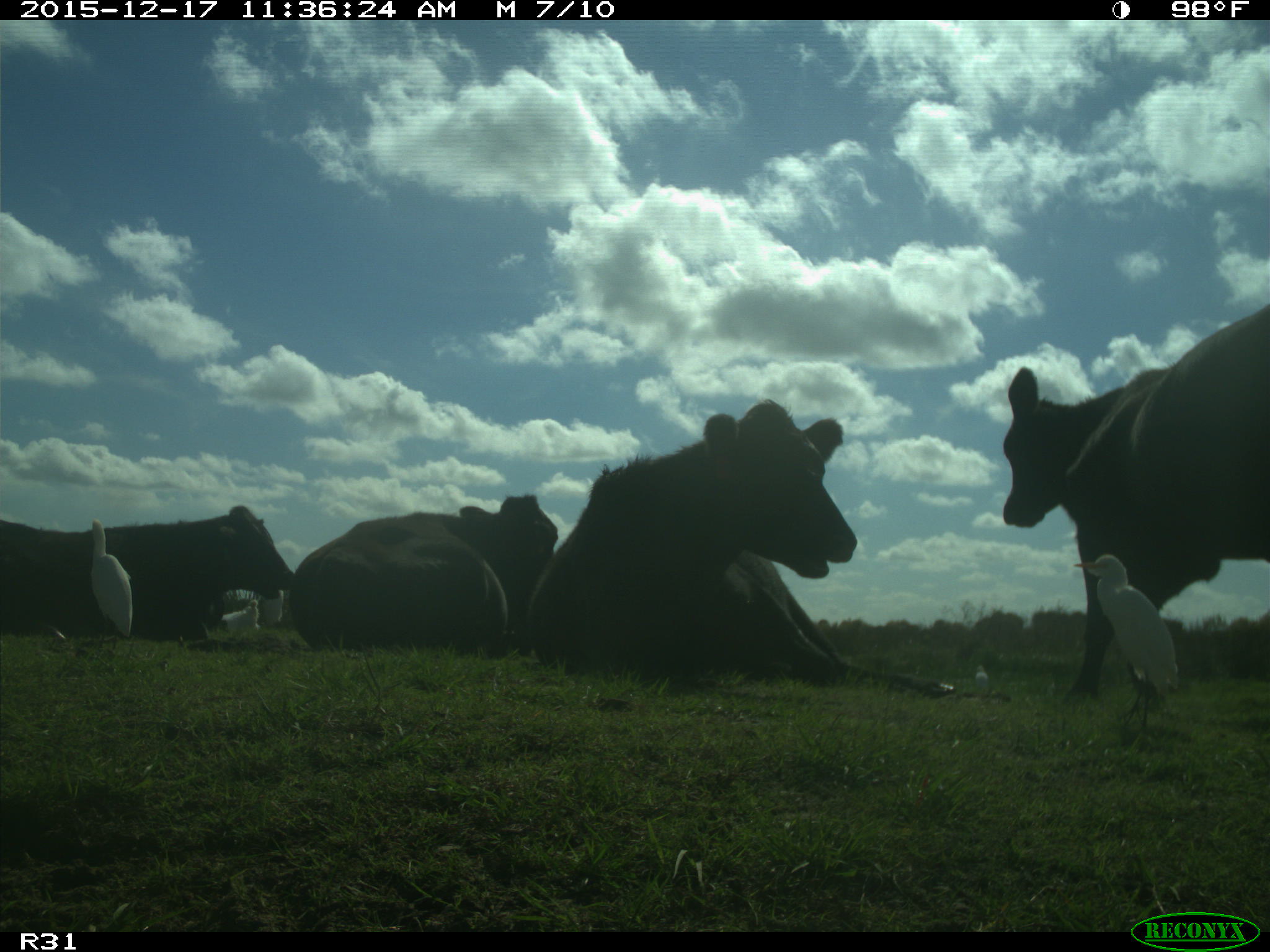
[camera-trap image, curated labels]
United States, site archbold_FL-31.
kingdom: Animalia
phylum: Chordata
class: Mammalia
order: Artiodactyla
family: Bovidae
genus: Bos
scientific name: Bos taurus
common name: domestic cow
Bos taurus (domestic cow).